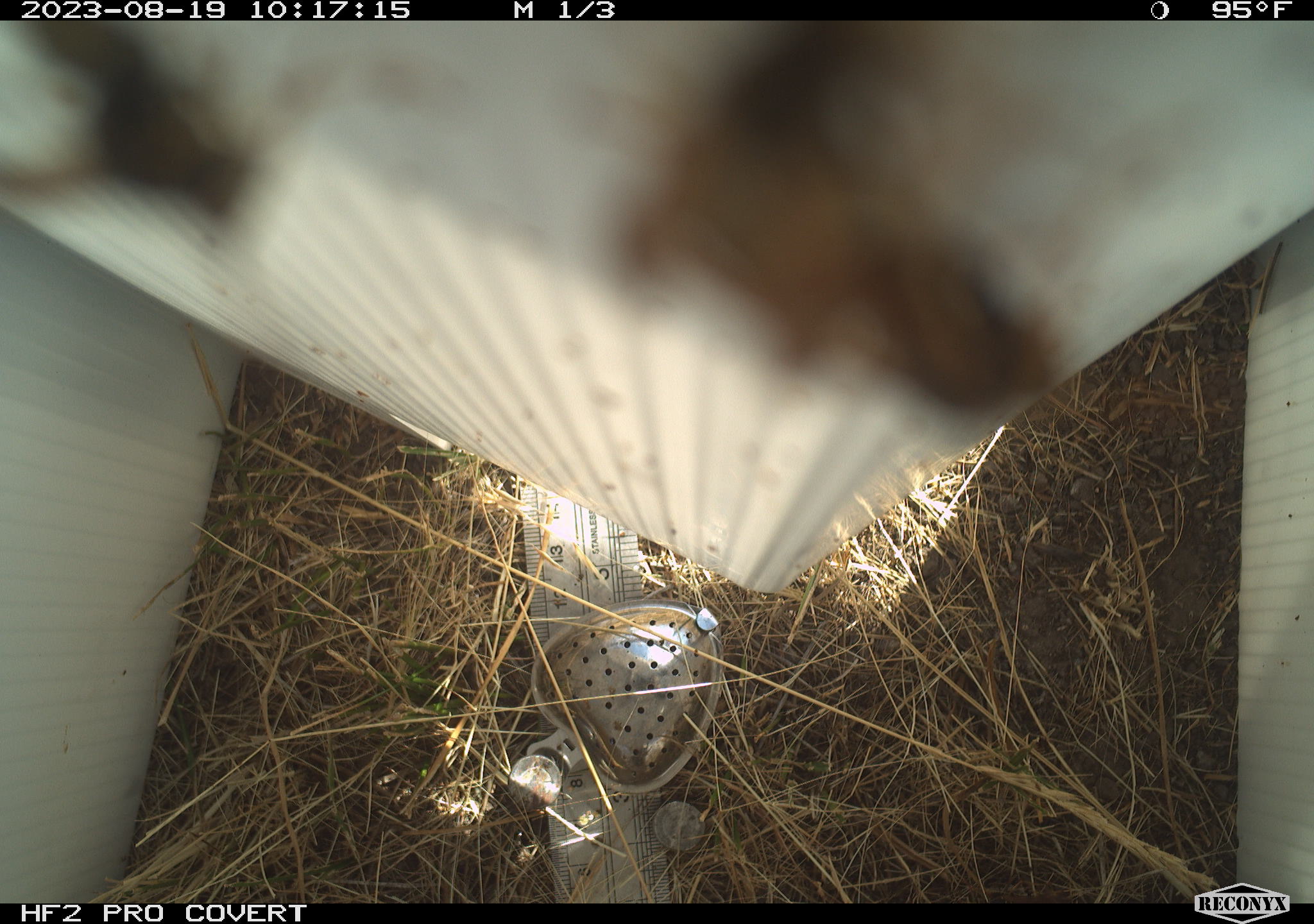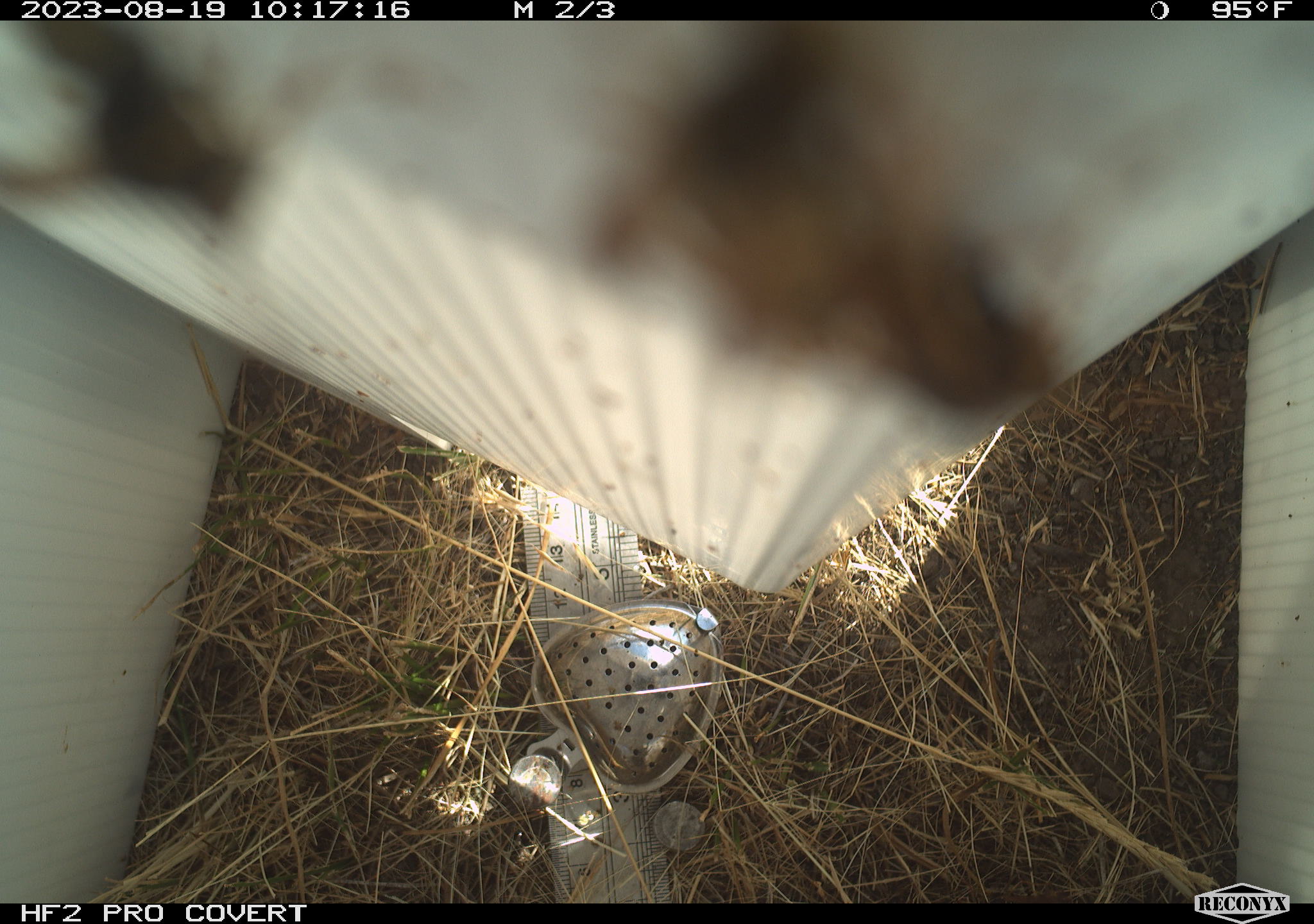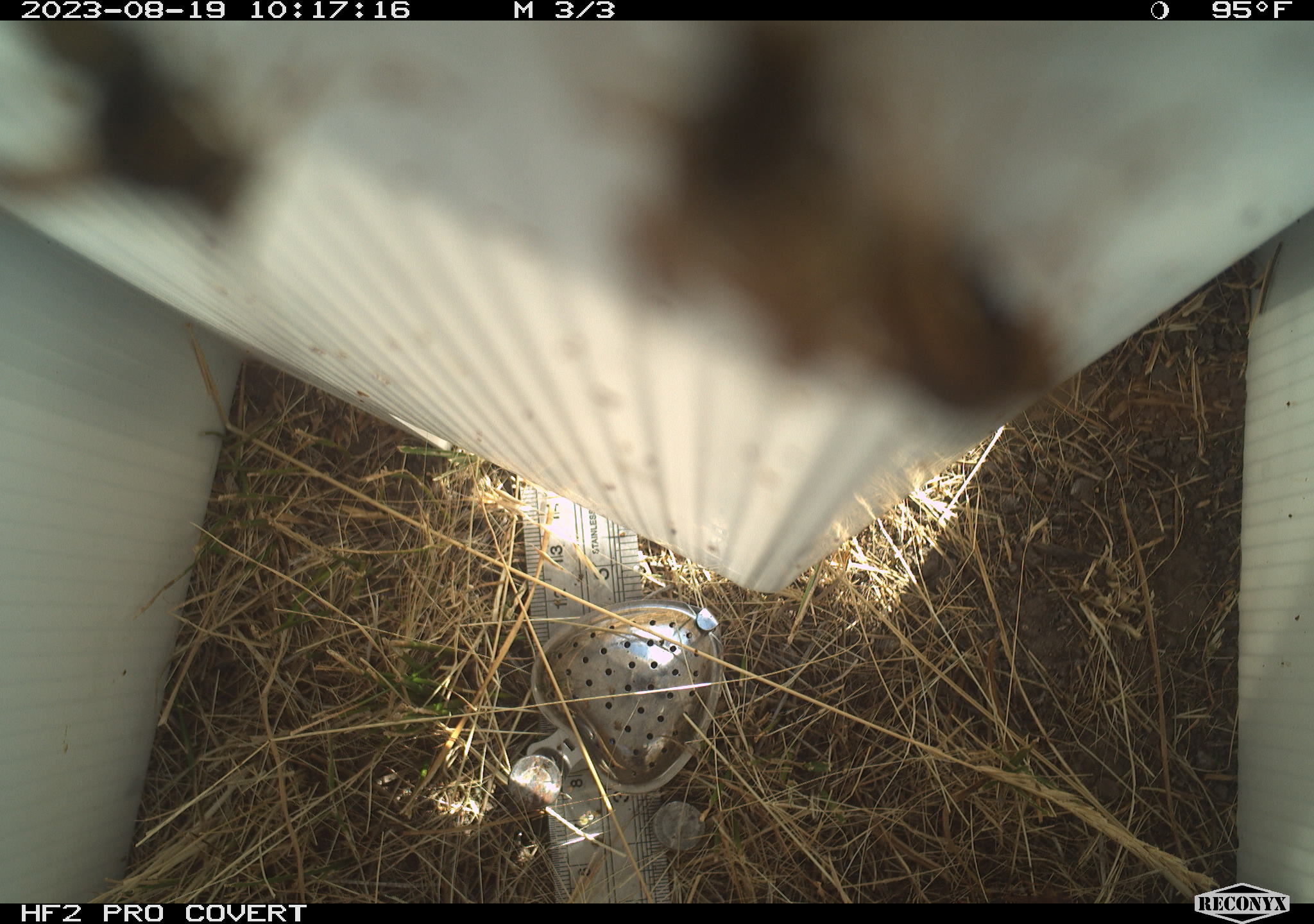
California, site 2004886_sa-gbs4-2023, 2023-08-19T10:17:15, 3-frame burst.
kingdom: Animalia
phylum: Arthropoda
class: Insecta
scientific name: Insecta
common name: insect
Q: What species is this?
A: Insect (Insecta).